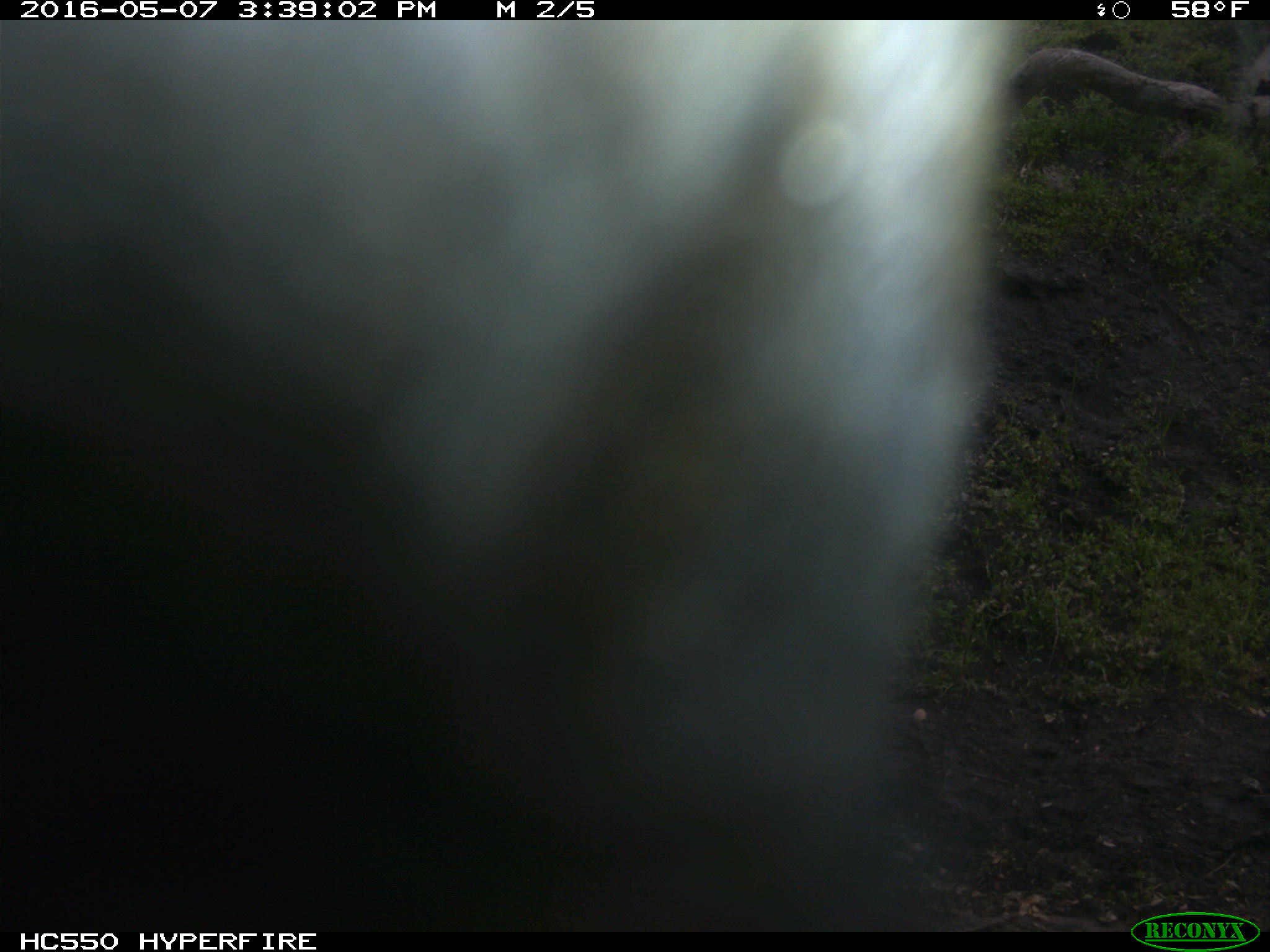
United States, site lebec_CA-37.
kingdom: Animalia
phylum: Chordata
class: Mammalia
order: Artiodactyla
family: Bovidae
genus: Bos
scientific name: Bos taurus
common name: domestic cow